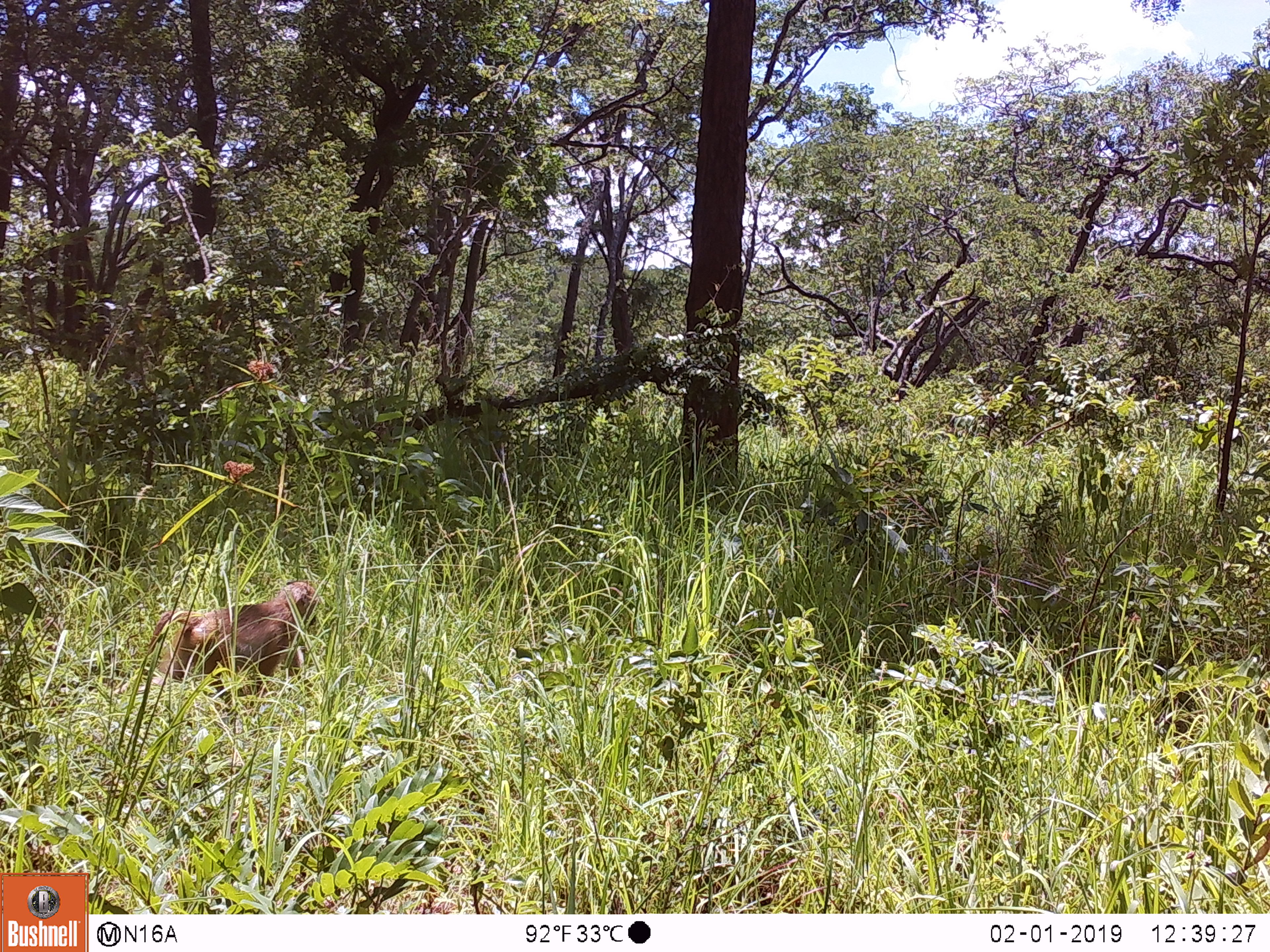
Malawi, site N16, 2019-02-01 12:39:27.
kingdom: Animalia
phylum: Chordata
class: Mammalia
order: Primates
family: Cercopithecidae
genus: Papio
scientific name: Papio cynocephalus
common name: yellow baboon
Yellow baboon (Papio cynocephalus), count 1.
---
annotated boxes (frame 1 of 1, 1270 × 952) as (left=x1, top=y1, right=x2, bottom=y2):
yellow baboon: (left=131, top=577, right=326, bottom=704)